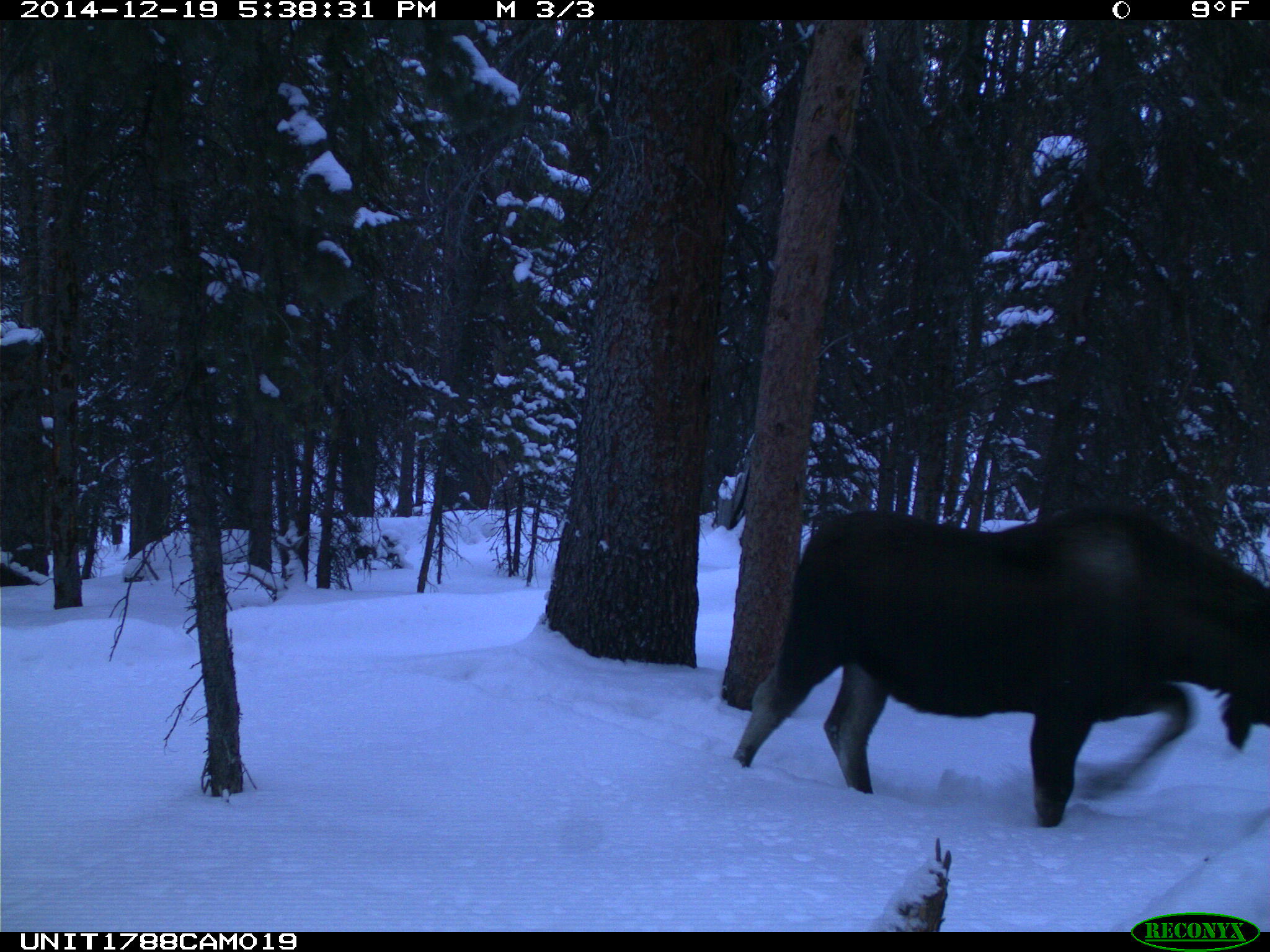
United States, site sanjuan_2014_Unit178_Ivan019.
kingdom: Animalia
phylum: Chordata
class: Mammalia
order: Artiodactyla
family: Cervidae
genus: Alces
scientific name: Alces alces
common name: moose